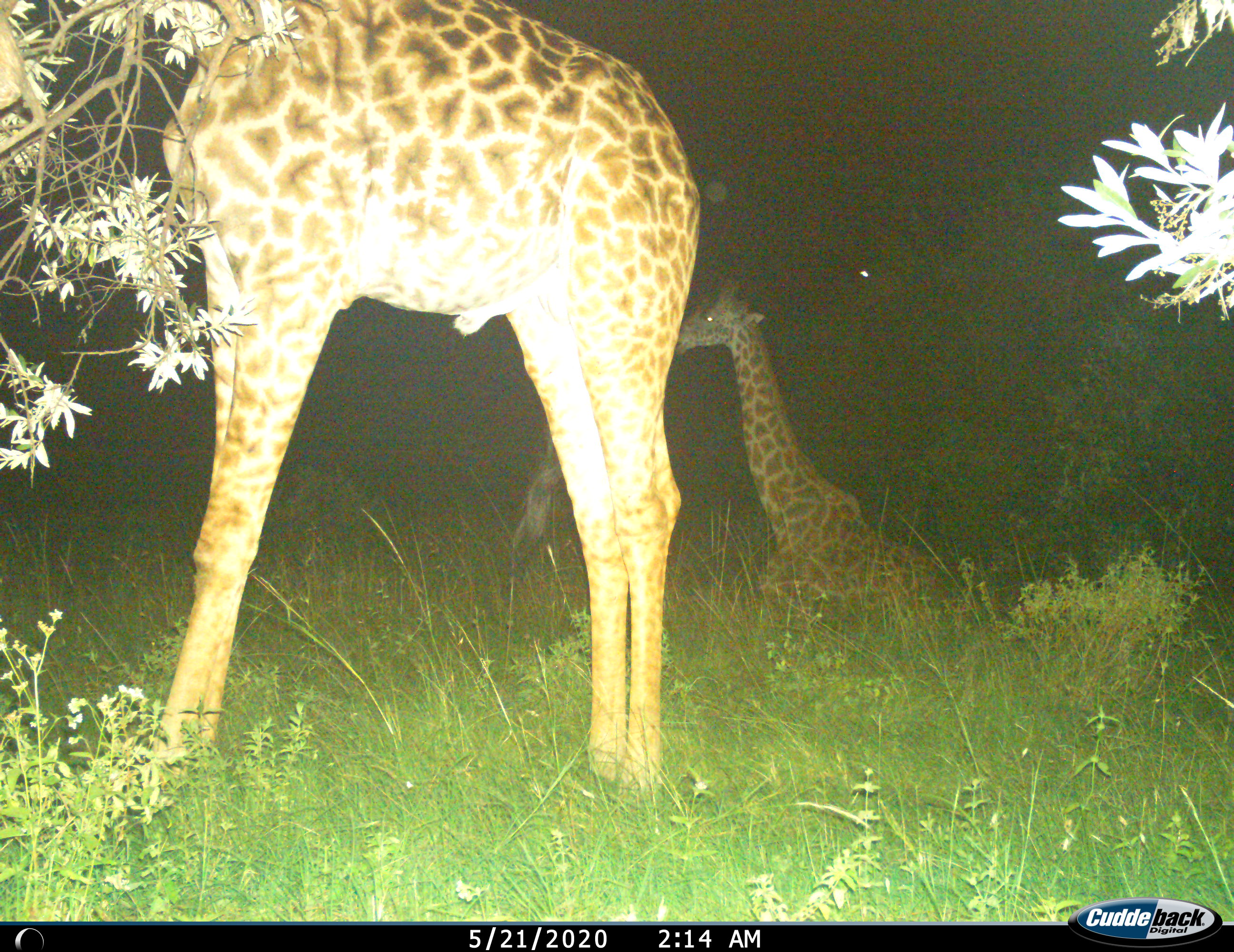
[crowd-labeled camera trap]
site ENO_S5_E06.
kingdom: Animalia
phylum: Chordata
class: Mammalia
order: Artiodactyla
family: Giraffidae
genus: Giraffa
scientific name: Giraffa camelopardalis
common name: giraffe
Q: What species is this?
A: Giraffe (Giraffa camelopardalis).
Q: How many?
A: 2.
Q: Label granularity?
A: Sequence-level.